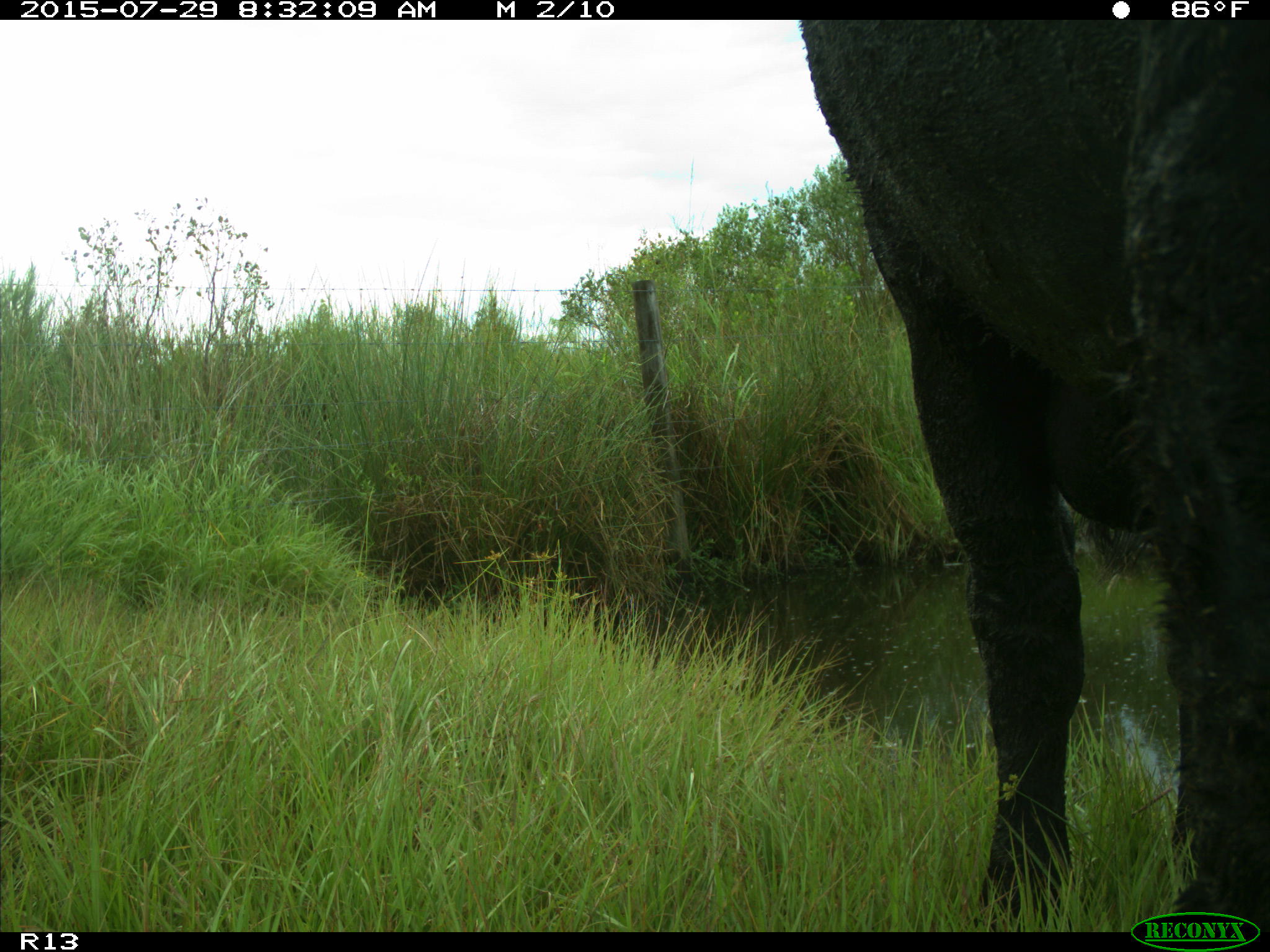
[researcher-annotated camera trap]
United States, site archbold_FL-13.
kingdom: Animalia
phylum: Chordata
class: Mammalia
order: Artiodactyla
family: Bovidae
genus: Bos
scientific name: Bos taurus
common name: domestic cow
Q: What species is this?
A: Bos taurus (domestic cow).